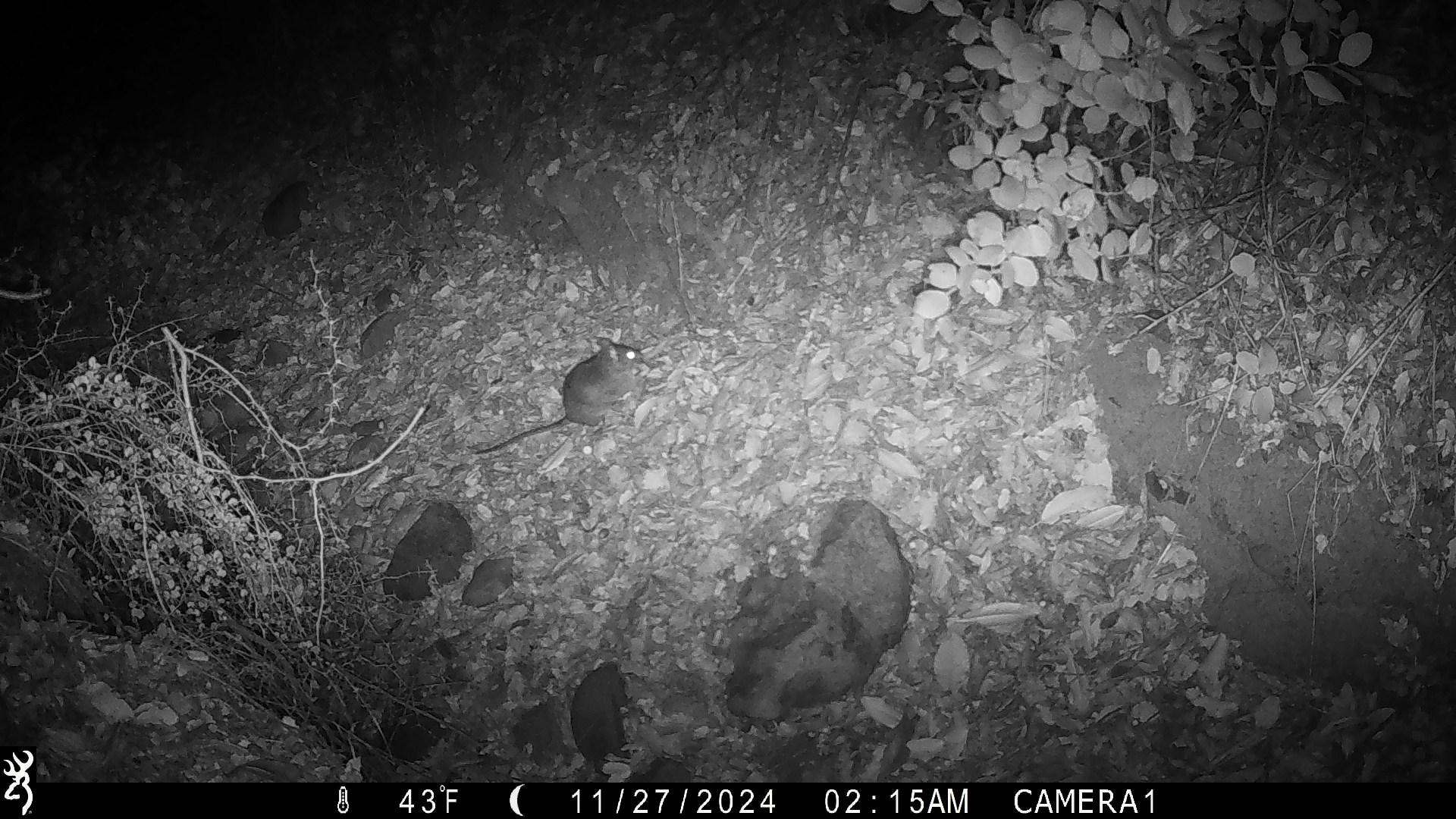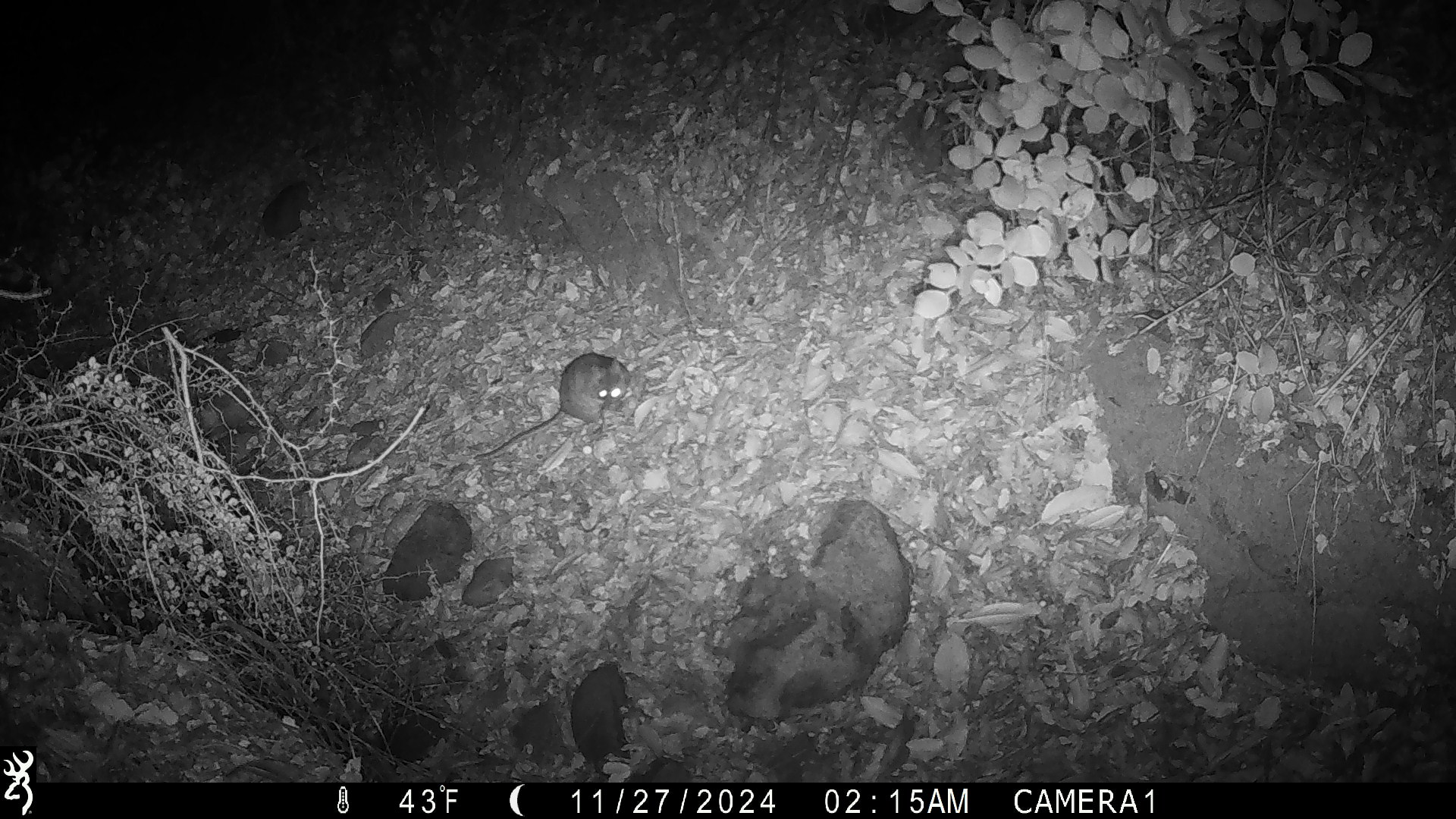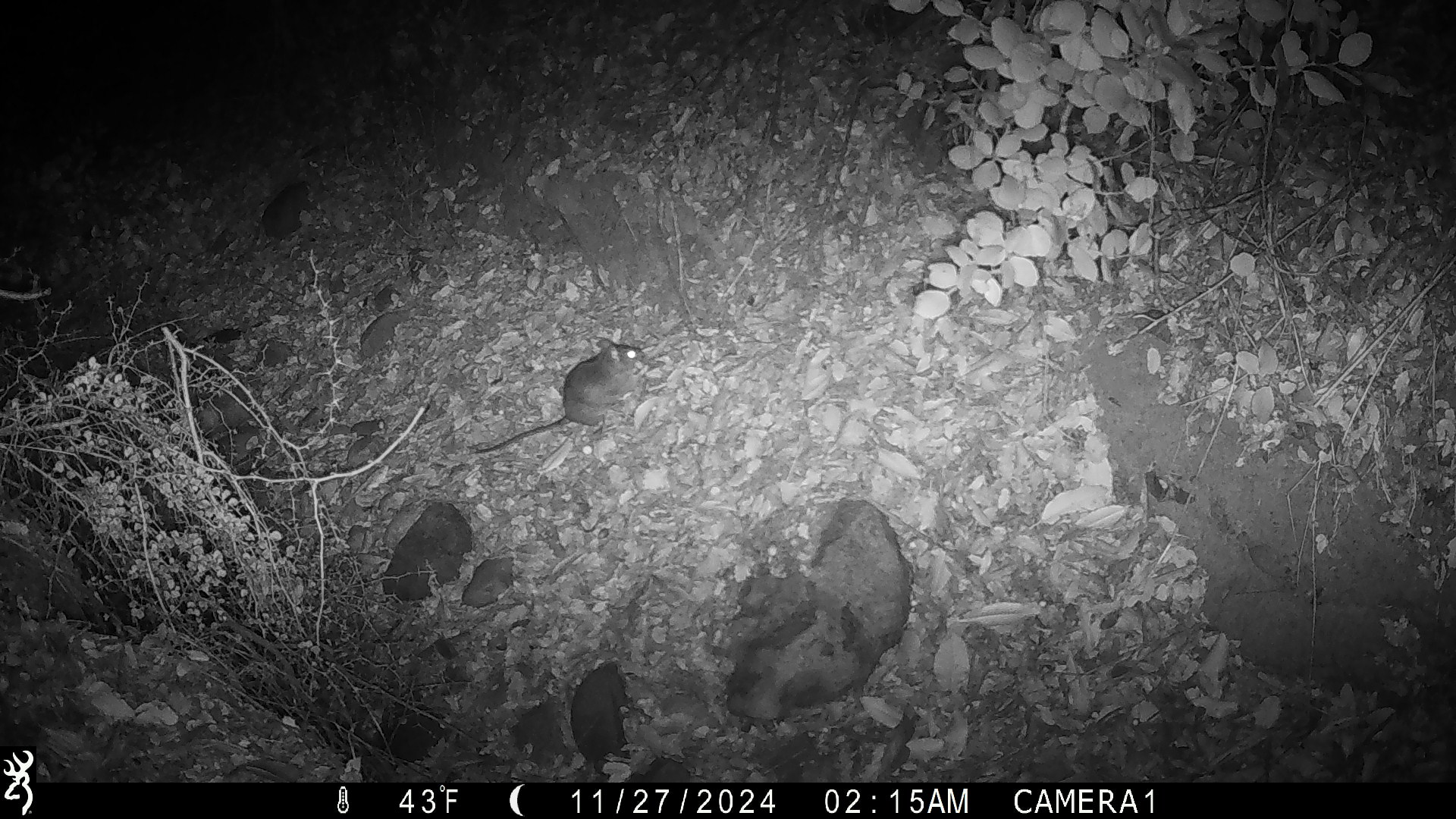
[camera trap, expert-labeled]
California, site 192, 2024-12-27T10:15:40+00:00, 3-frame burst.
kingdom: Animalia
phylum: Chordata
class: Mammalia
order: Rodentia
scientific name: Rodentia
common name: mouse or rat